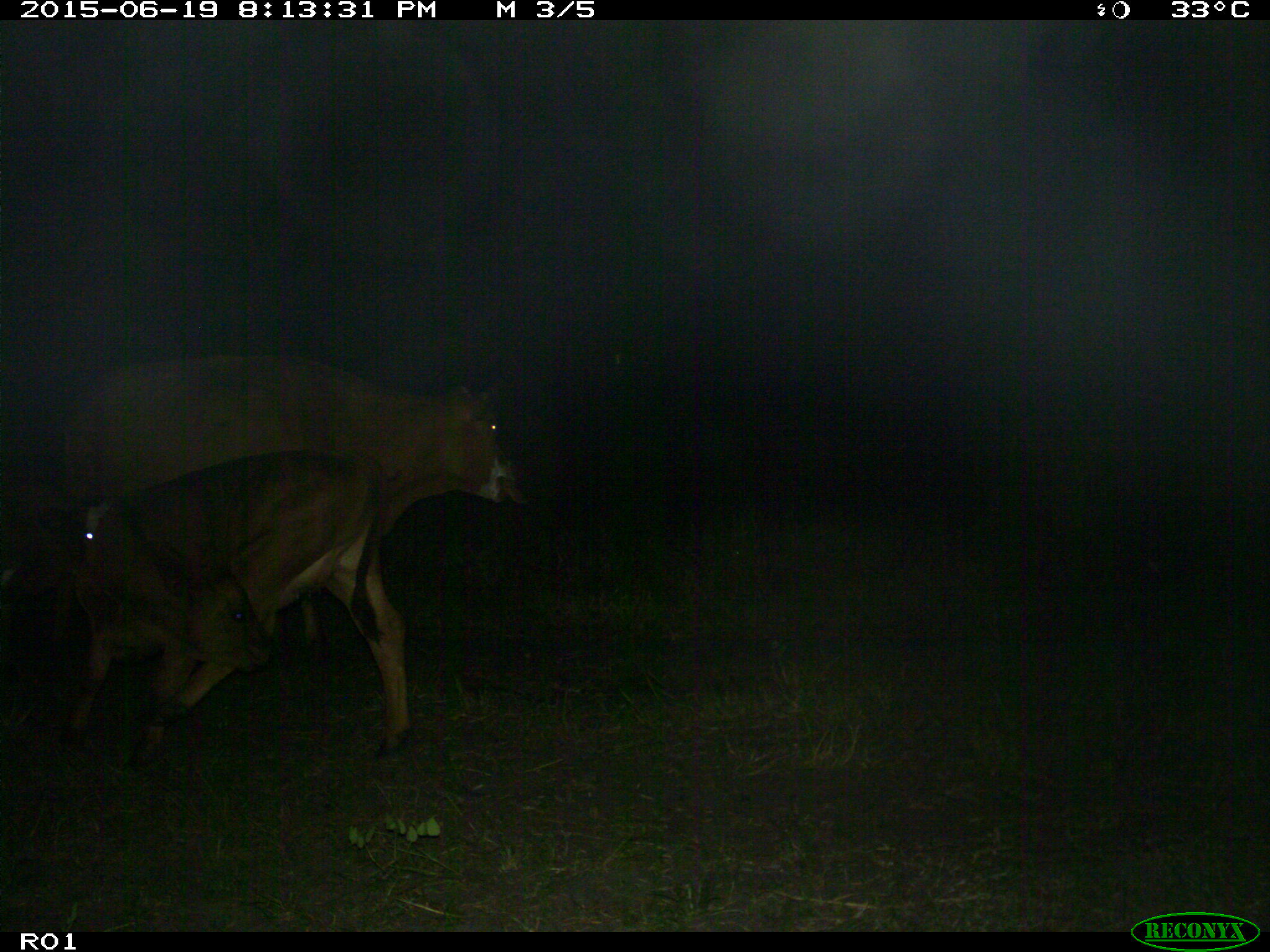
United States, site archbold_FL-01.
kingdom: Animalia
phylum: Chordata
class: Mammalia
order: Artiodactyla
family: Bovidae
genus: Bos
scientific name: Bos taurus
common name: domestic cow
Bos taurus (domestic cow).